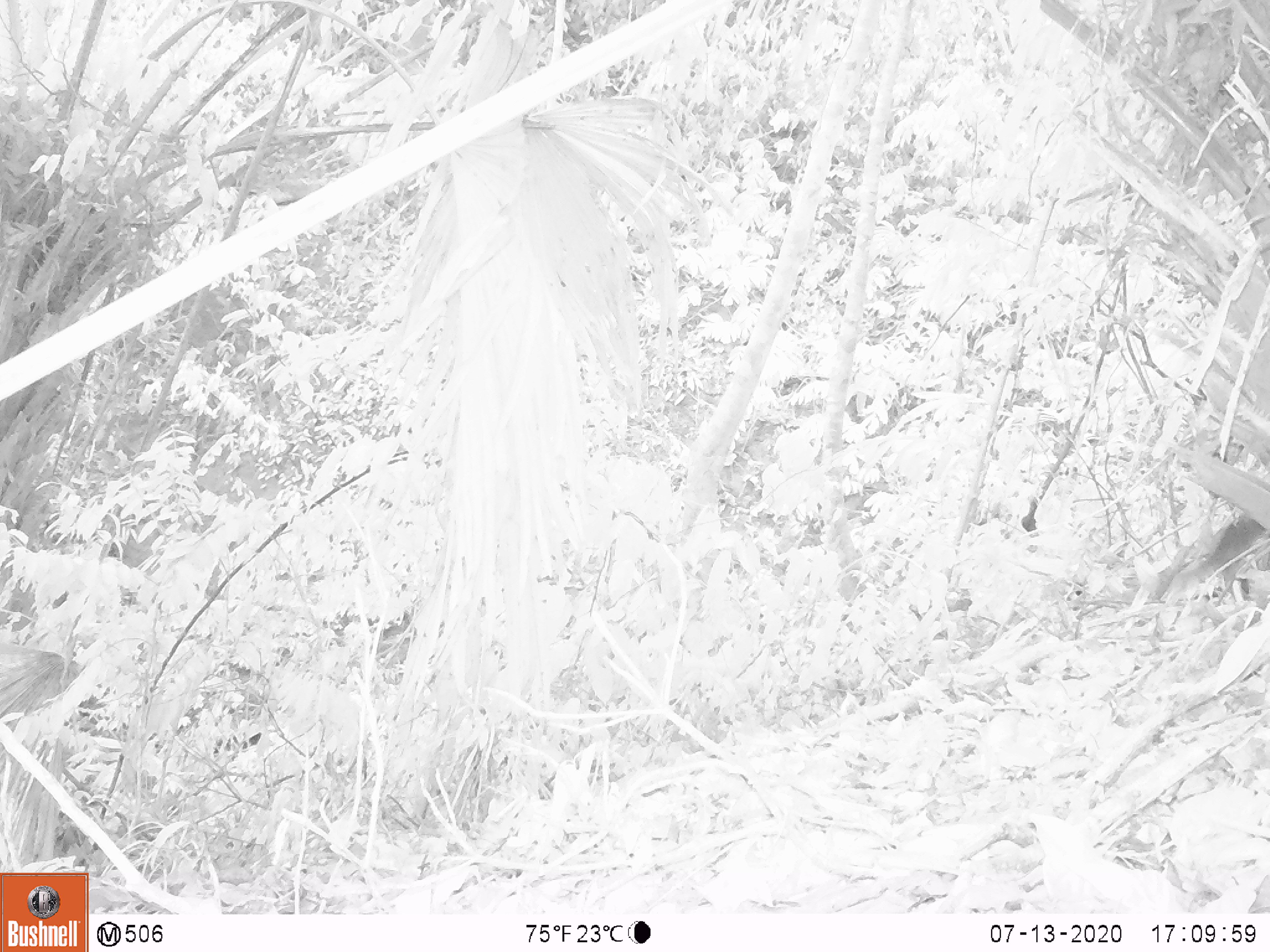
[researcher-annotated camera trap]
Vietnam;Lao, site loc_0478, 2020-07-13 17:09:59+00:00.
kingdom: Animalia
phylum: Chordata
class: Mammalia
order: Rodentia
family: Sciuridae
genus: Sciurus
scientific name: Sciurus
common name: squirrel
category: unidentified squirrel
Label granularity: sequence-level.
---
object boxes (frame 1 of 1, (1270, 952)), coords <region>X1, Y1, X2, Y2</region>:
unidentified squirrel: <region>1154, 513, 1266, 598</region>